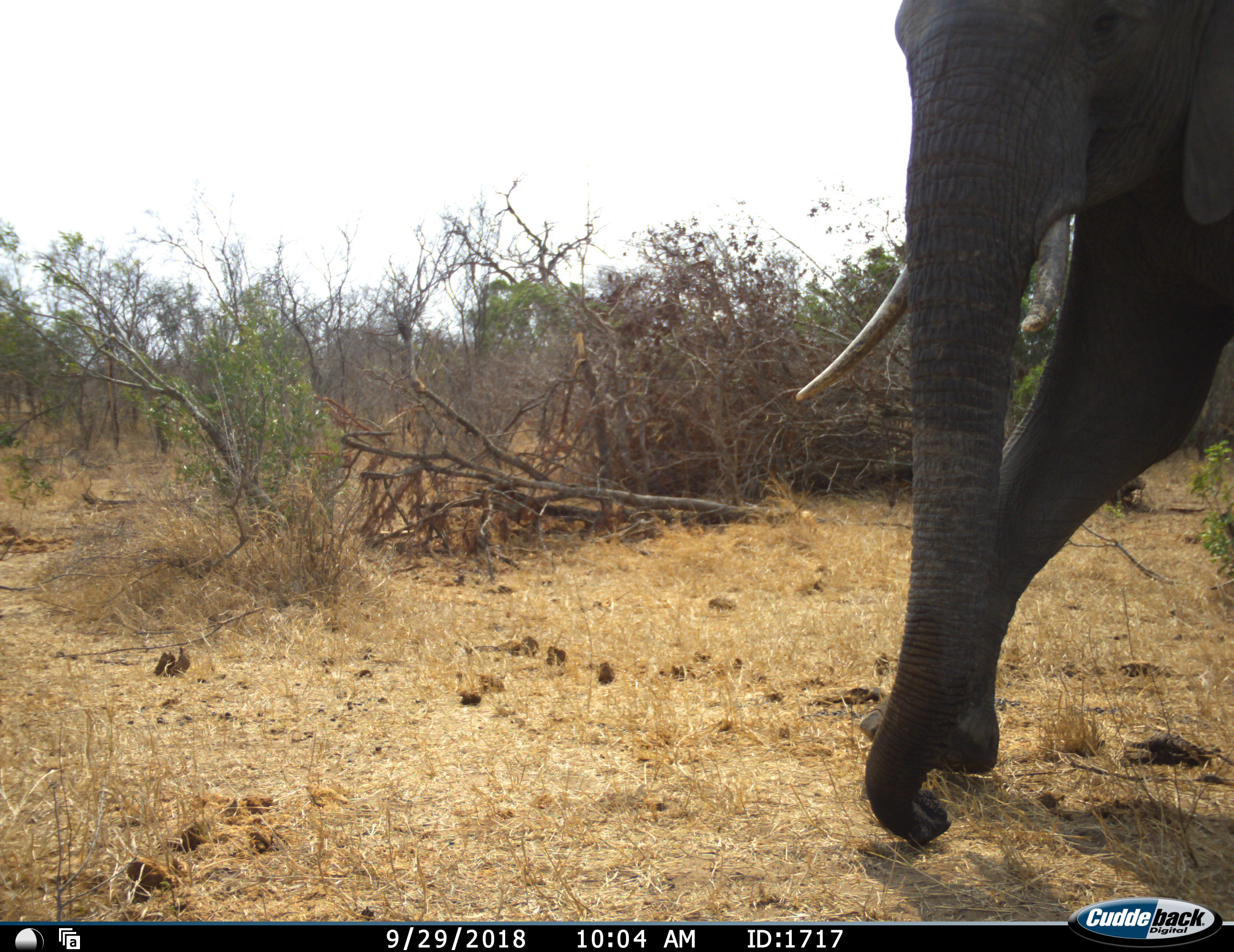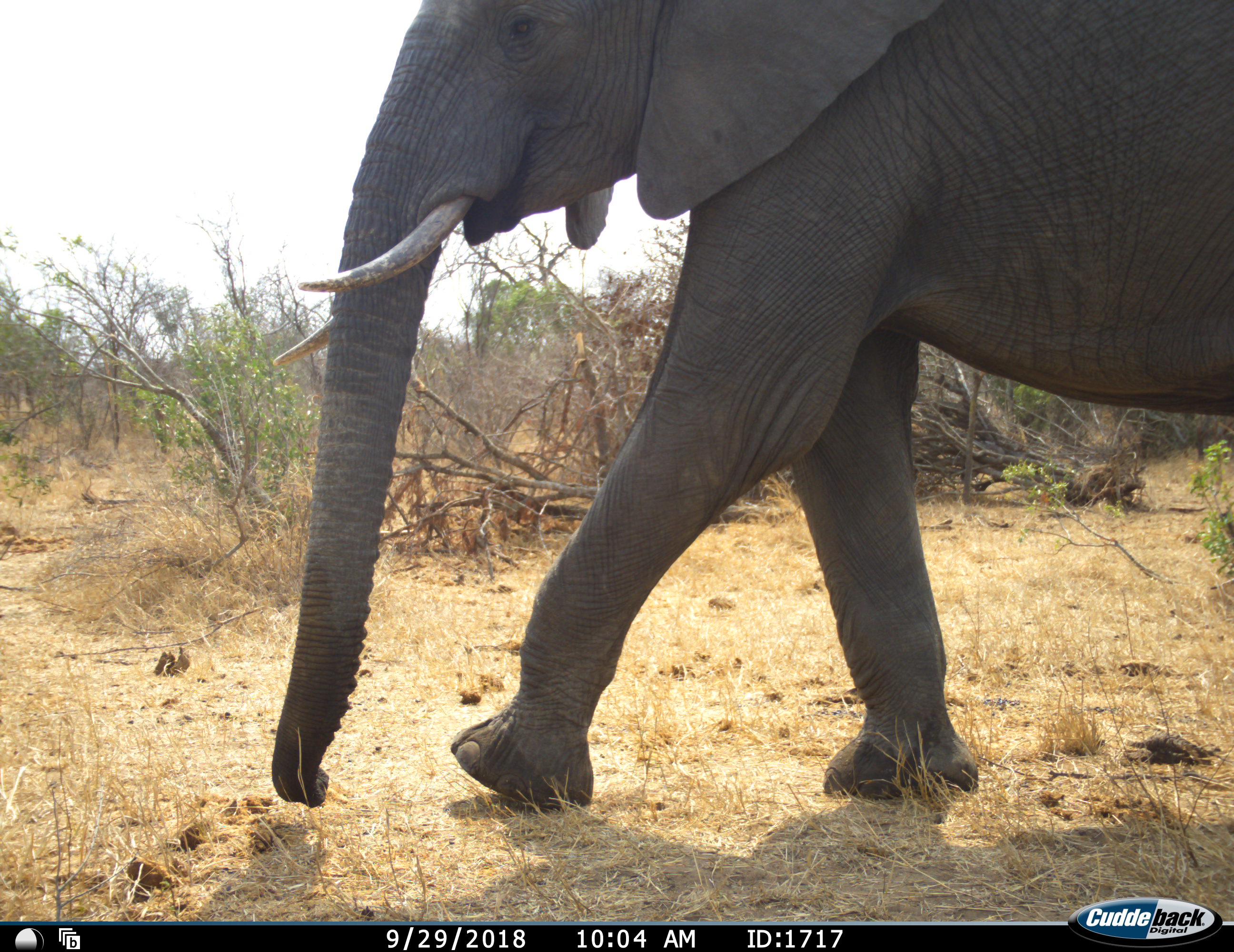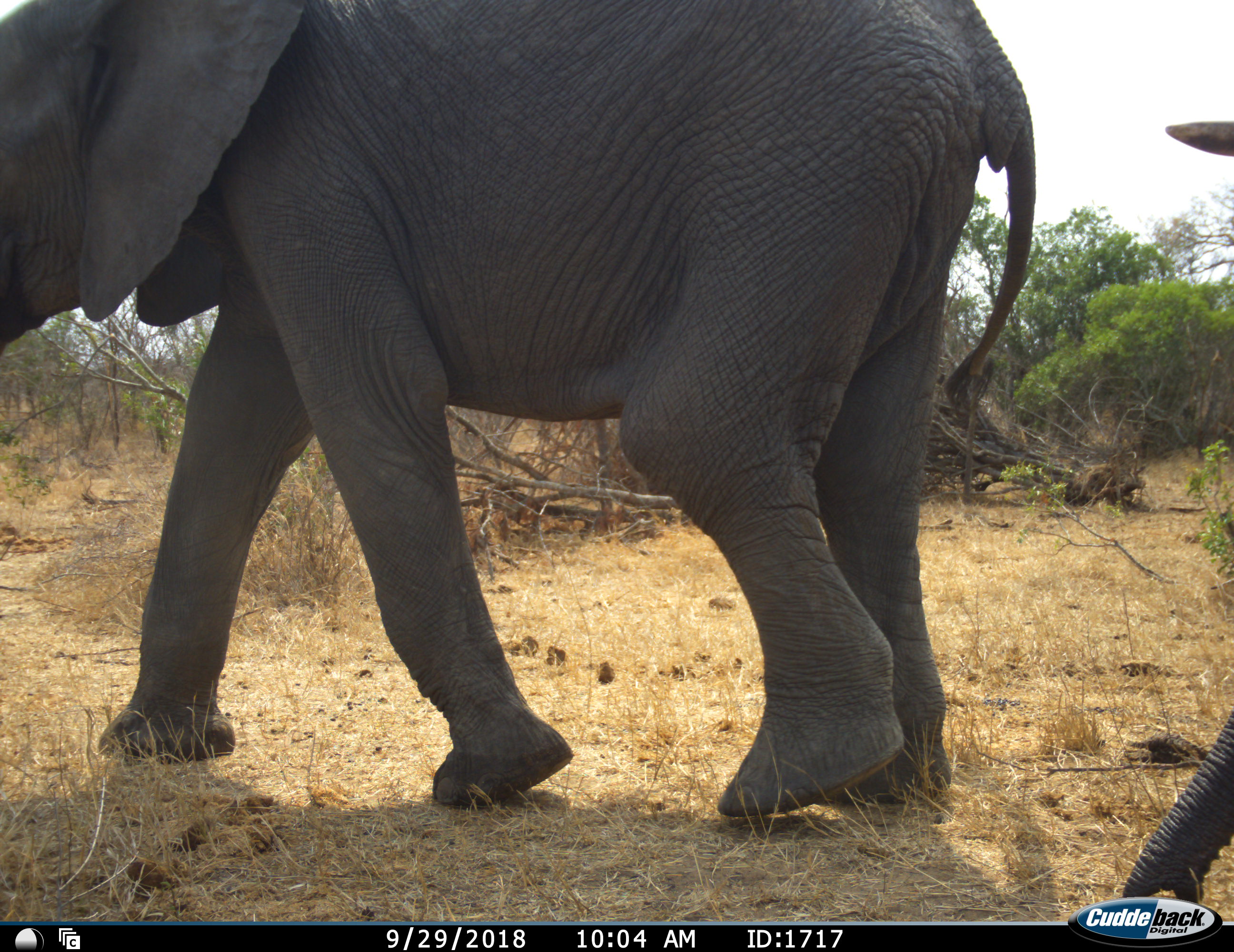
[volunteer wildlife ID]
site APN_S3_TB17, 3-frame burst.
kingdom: Animalia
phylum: Chordata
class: Mammalia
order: Proboscidea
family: Elephantidae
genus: Loxodonta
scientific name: Loxodonta africana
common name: african bush elephant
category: elephant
Elephant (african bush elephant) (Loxodonta africana), count 2. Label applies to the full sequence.